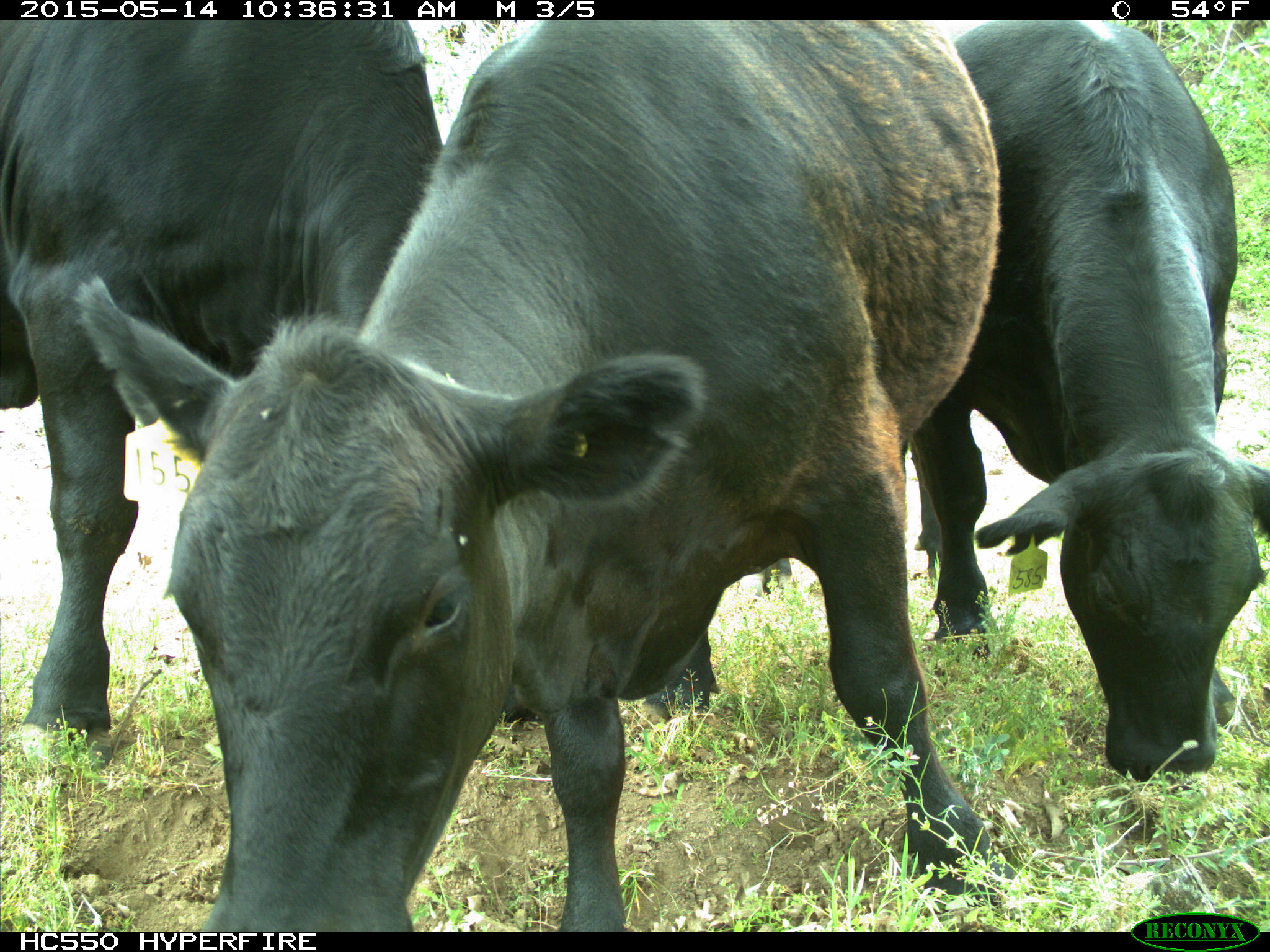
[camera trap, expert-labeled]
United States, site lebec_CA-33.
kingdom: Animalia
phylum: Chordata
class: Mammalia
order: Artiodactyla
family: Bovidae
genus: Bos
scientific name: Bos taurus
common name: domestic cow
Bos taurus (domestic cow).